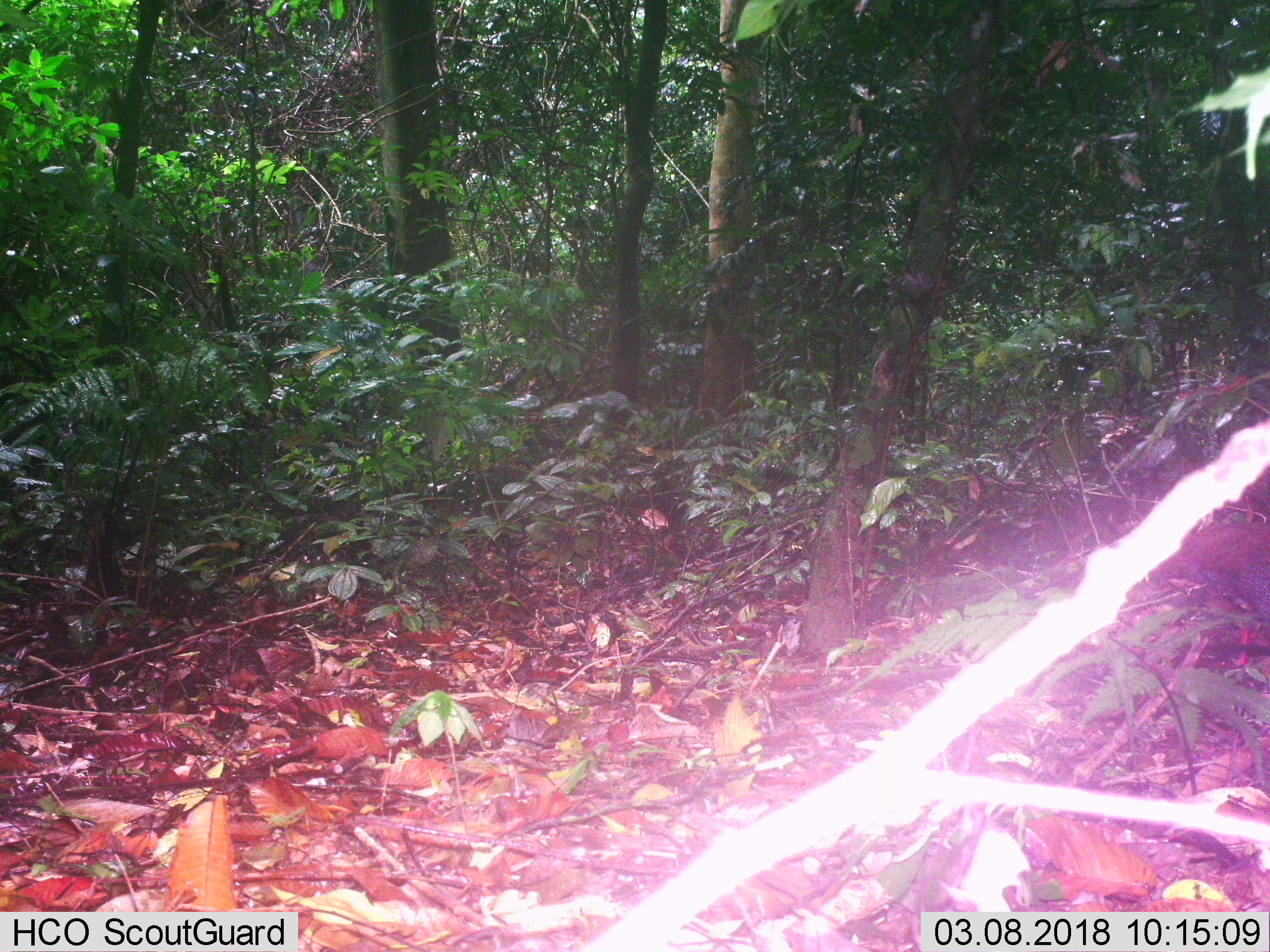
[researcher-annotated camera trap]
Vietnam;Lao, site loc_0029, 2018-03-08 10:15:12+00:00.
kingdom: Animalia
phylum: Chordata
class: Aves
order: Galliformes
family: Phasianidae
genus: Lophura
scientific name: Lophura nycthemera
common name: silver pheasant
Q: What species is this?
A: Silver pheasant (Lophura nycthemera).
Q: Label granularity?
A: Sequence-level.